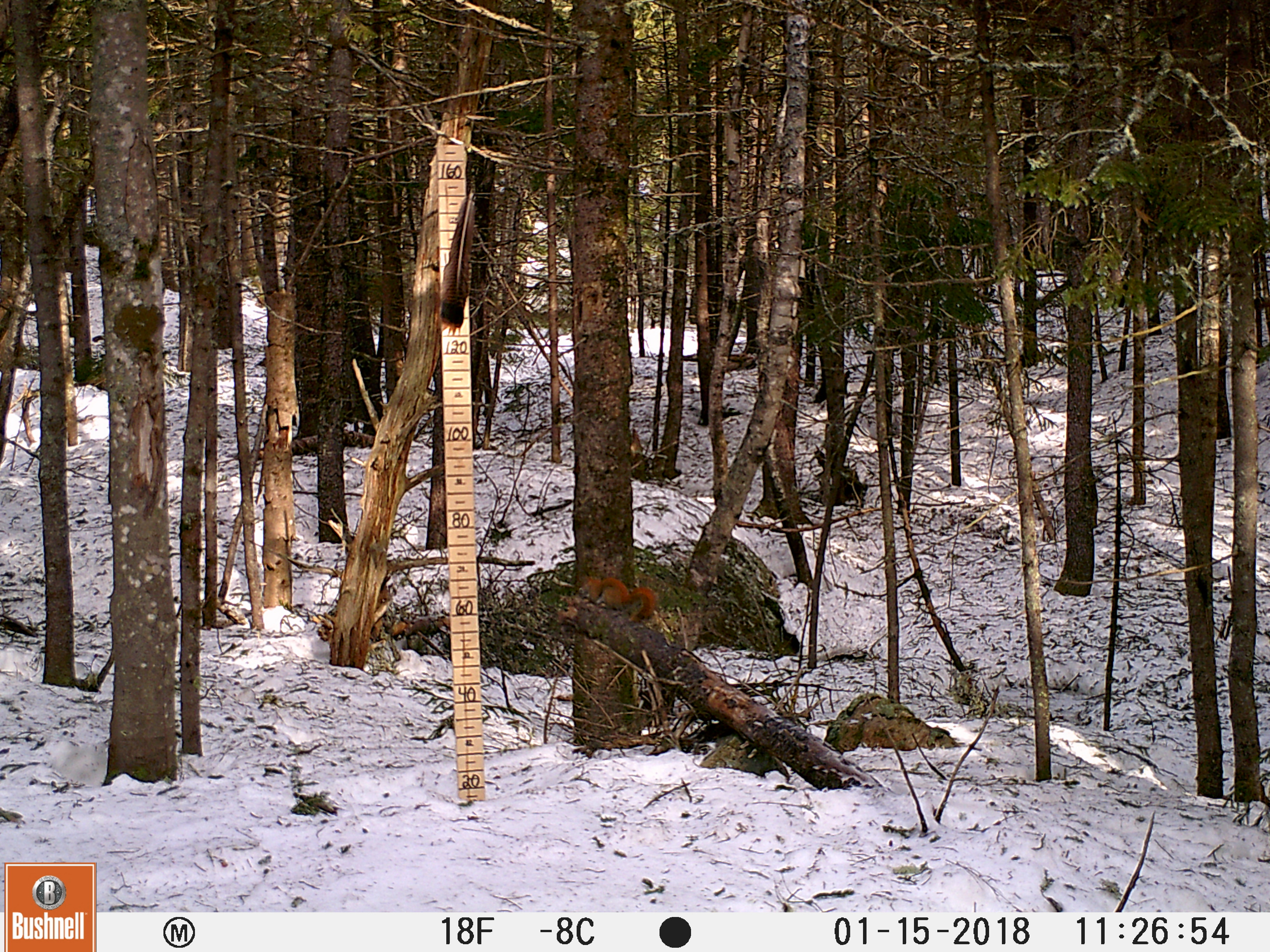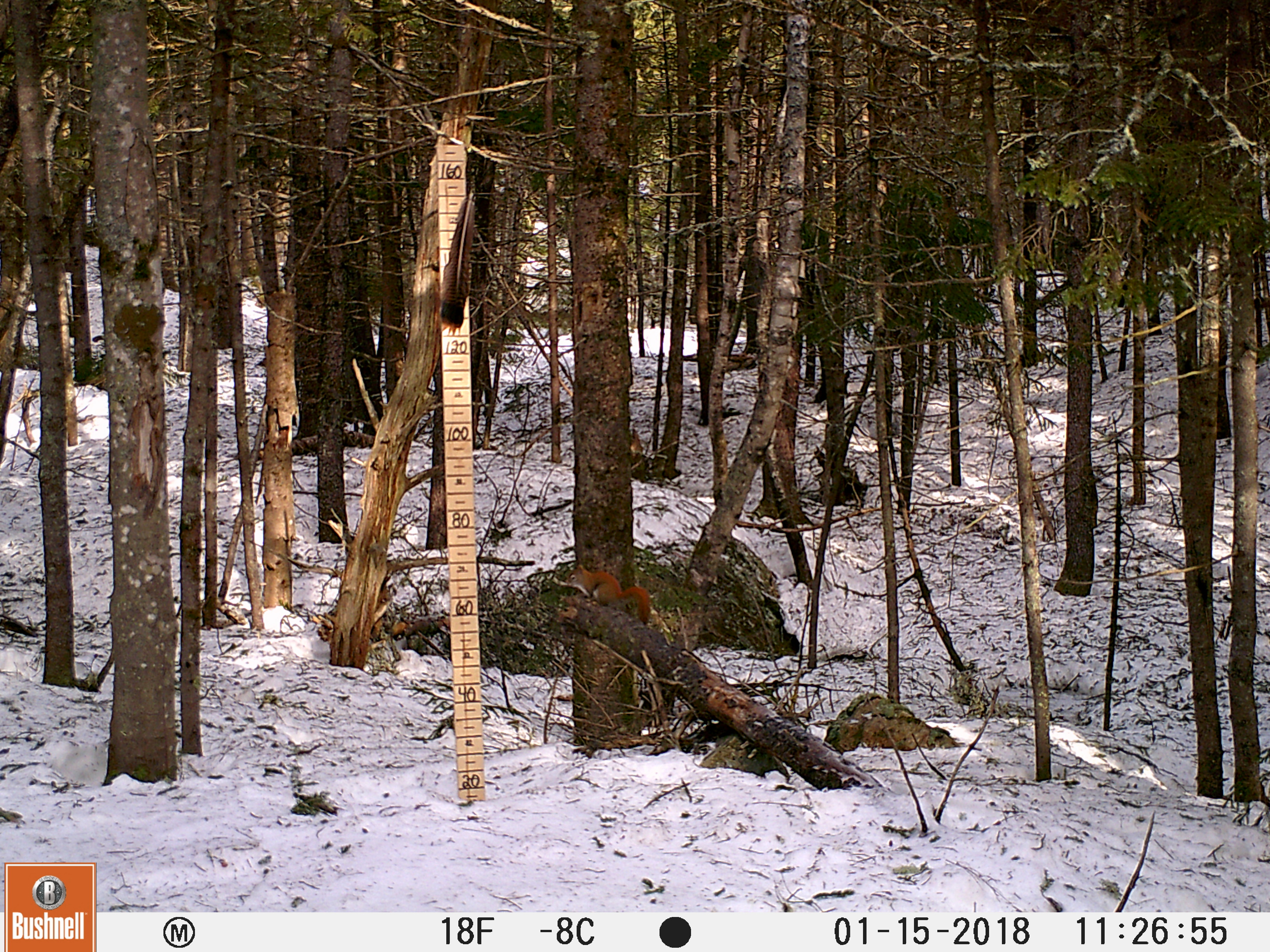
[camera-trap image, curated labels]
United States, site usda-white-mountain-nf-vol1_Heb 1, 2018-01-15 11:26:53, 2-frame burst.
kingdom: Animalia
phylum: Chordata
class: Mammalia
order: Rodentia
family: Sciuridae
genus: Tamiasciurus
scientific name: Tamiasciurus hudsonicus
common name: red squirrel